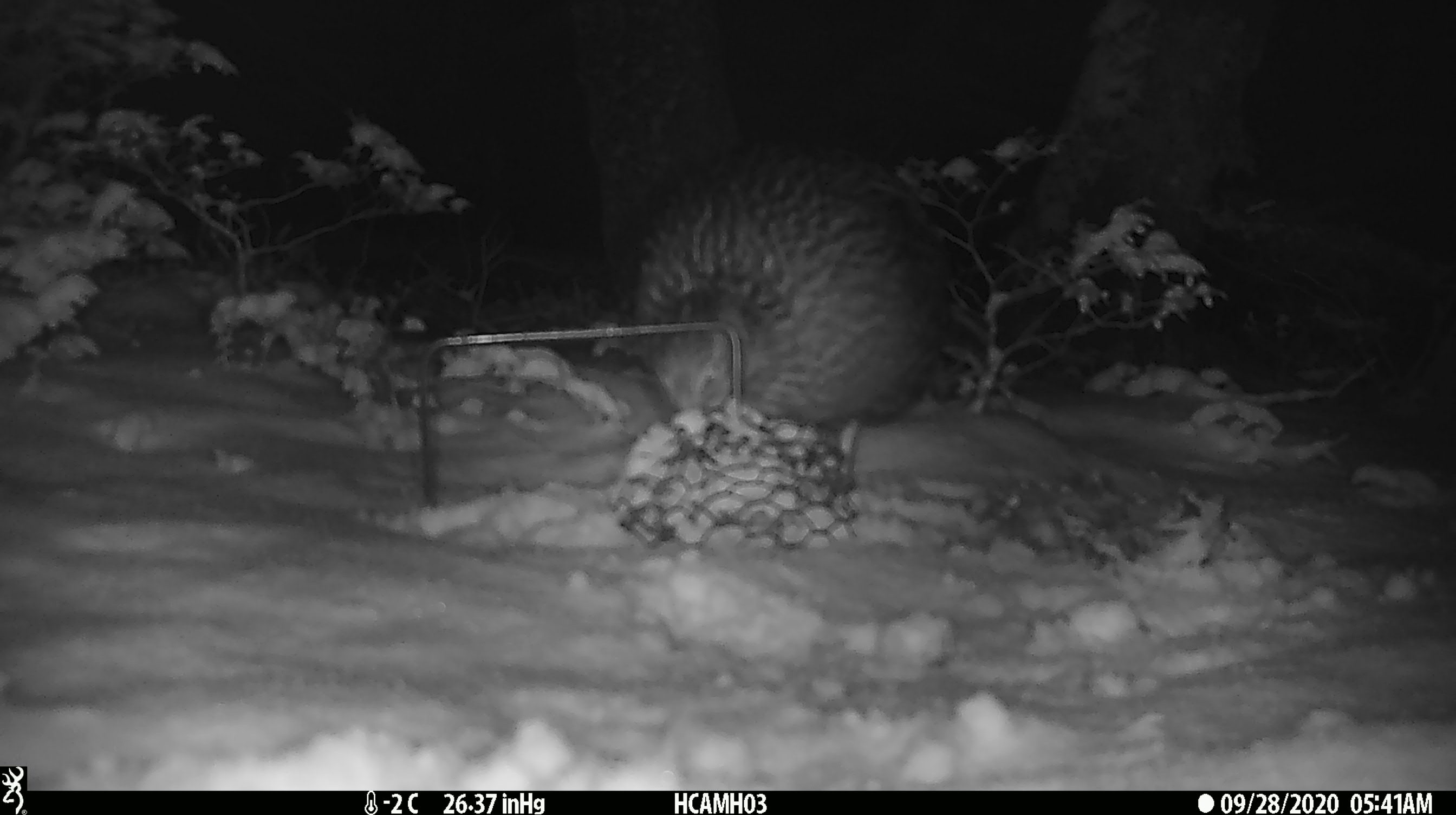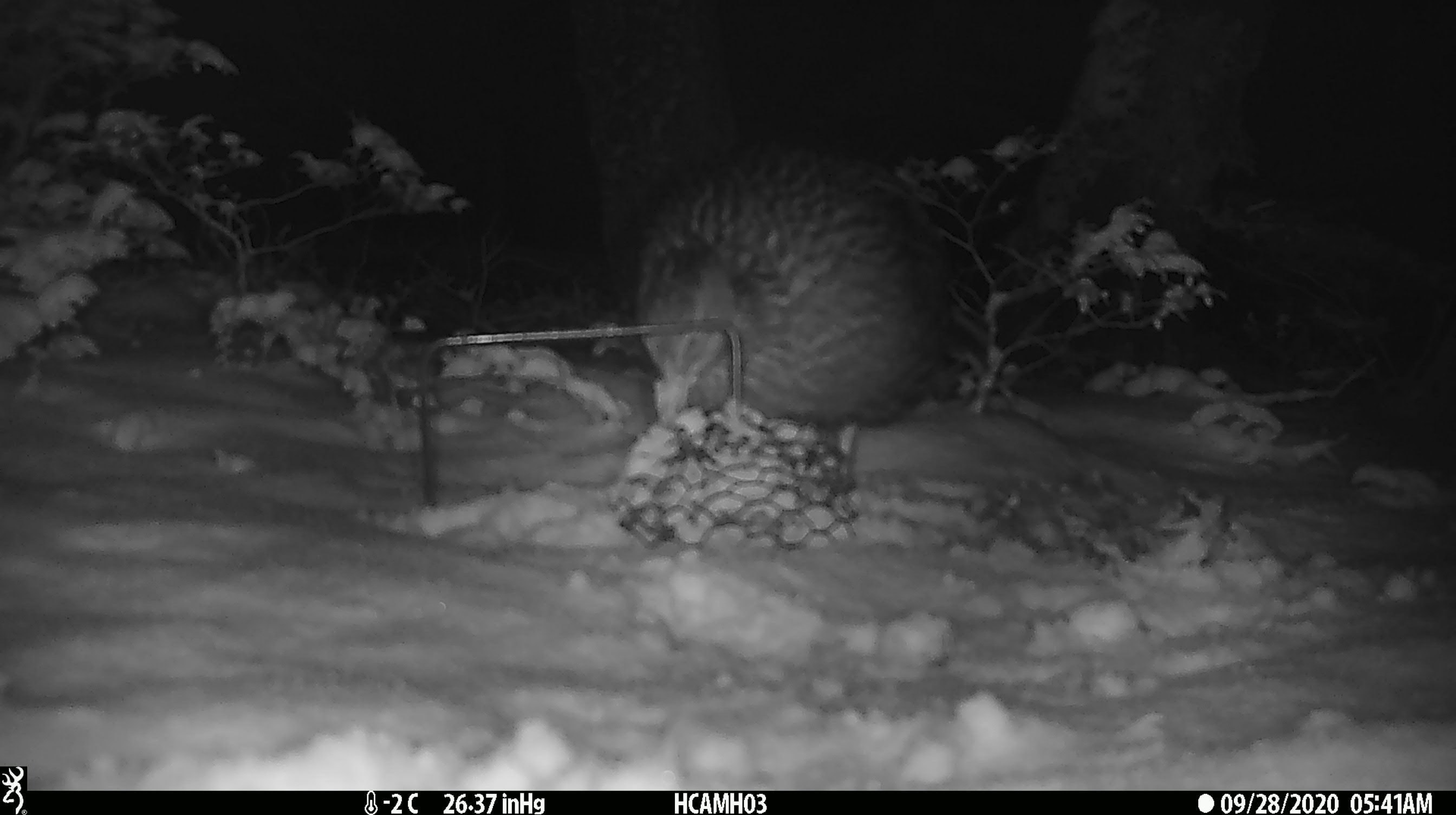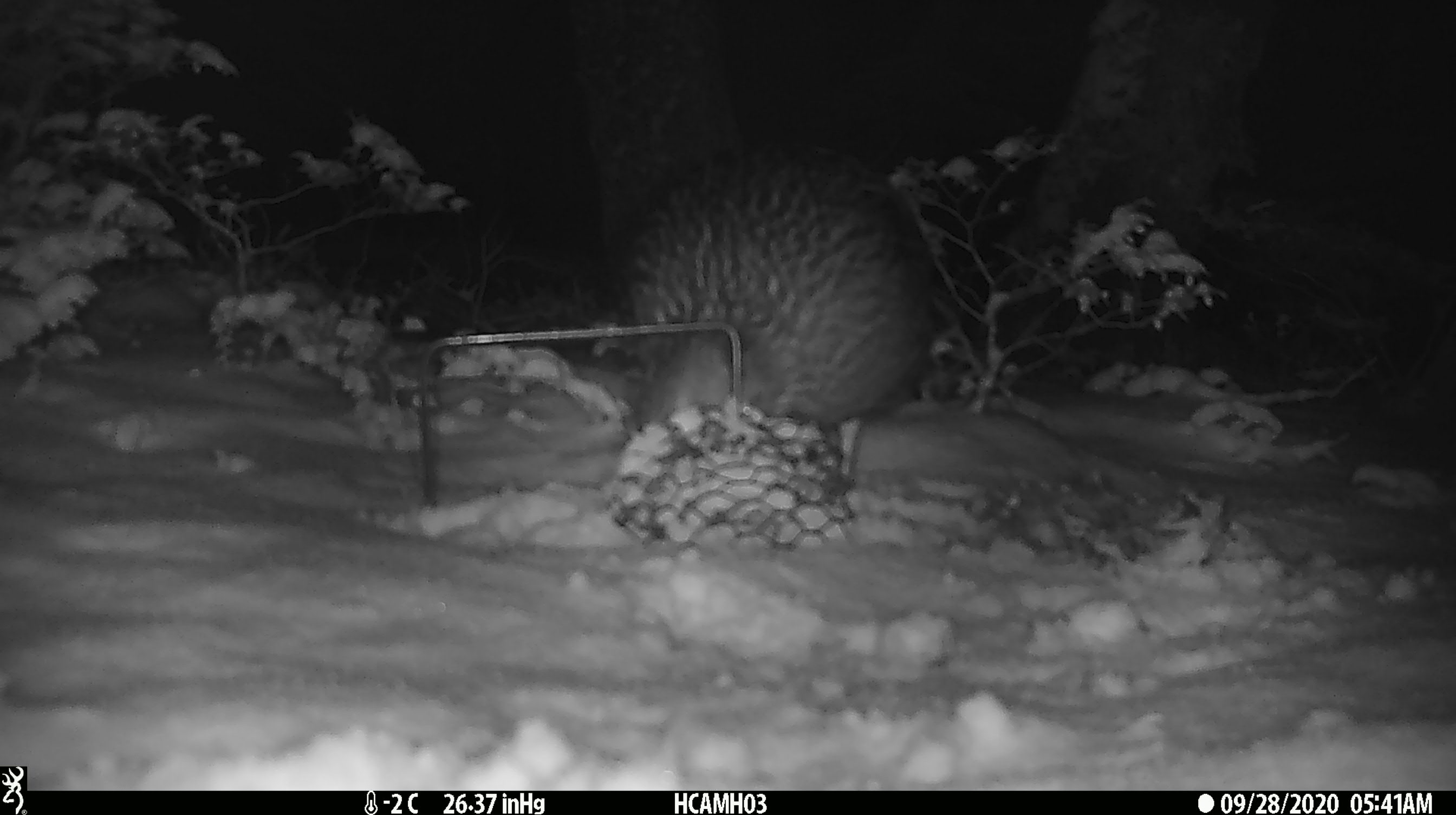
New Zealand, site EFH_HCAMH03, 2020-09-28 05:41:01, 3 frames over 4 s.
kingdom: Animalia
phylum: Chordata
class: Aves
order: Gruiformes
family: Rallidae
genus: Gallirallus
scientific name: Gallirallus australis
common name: weka